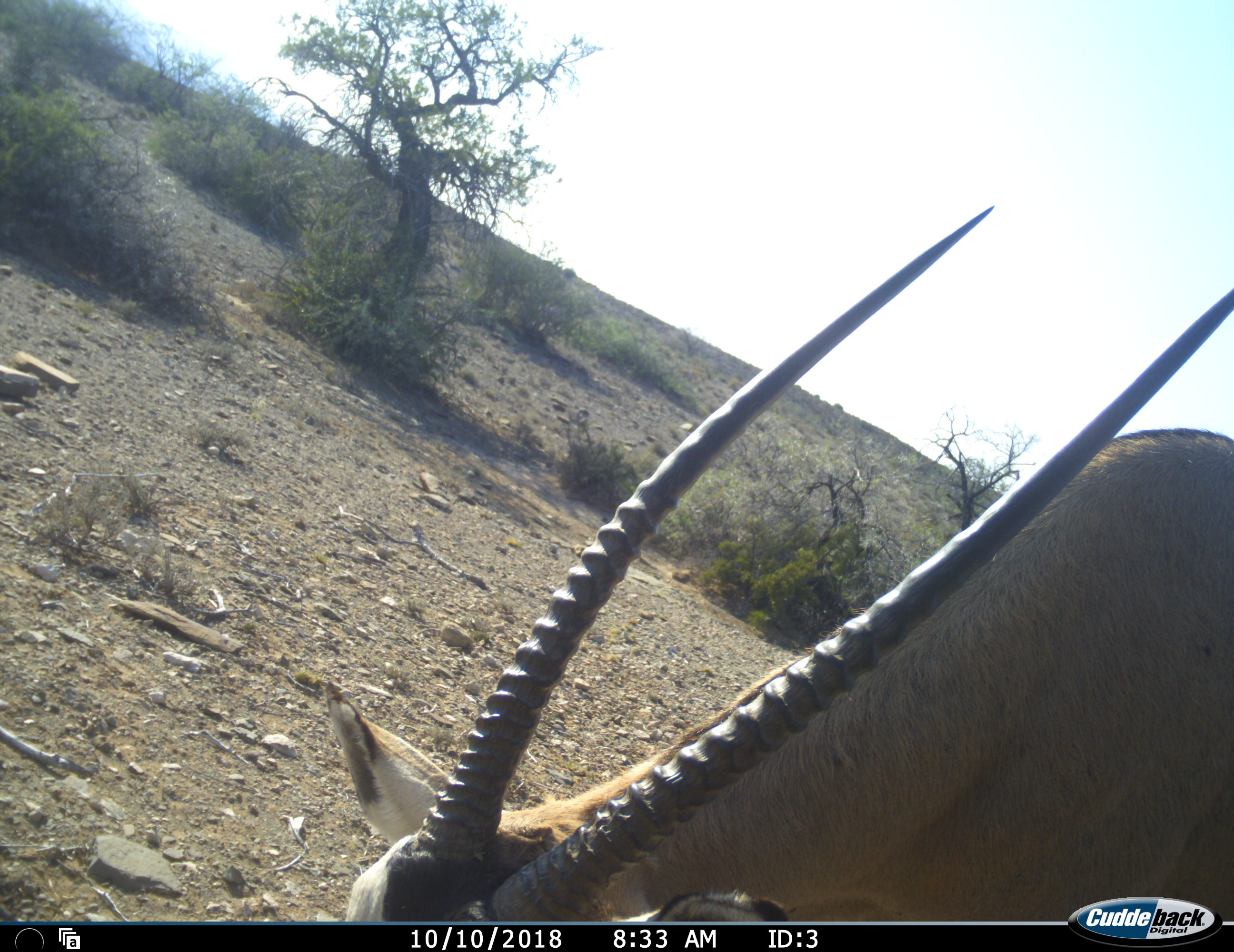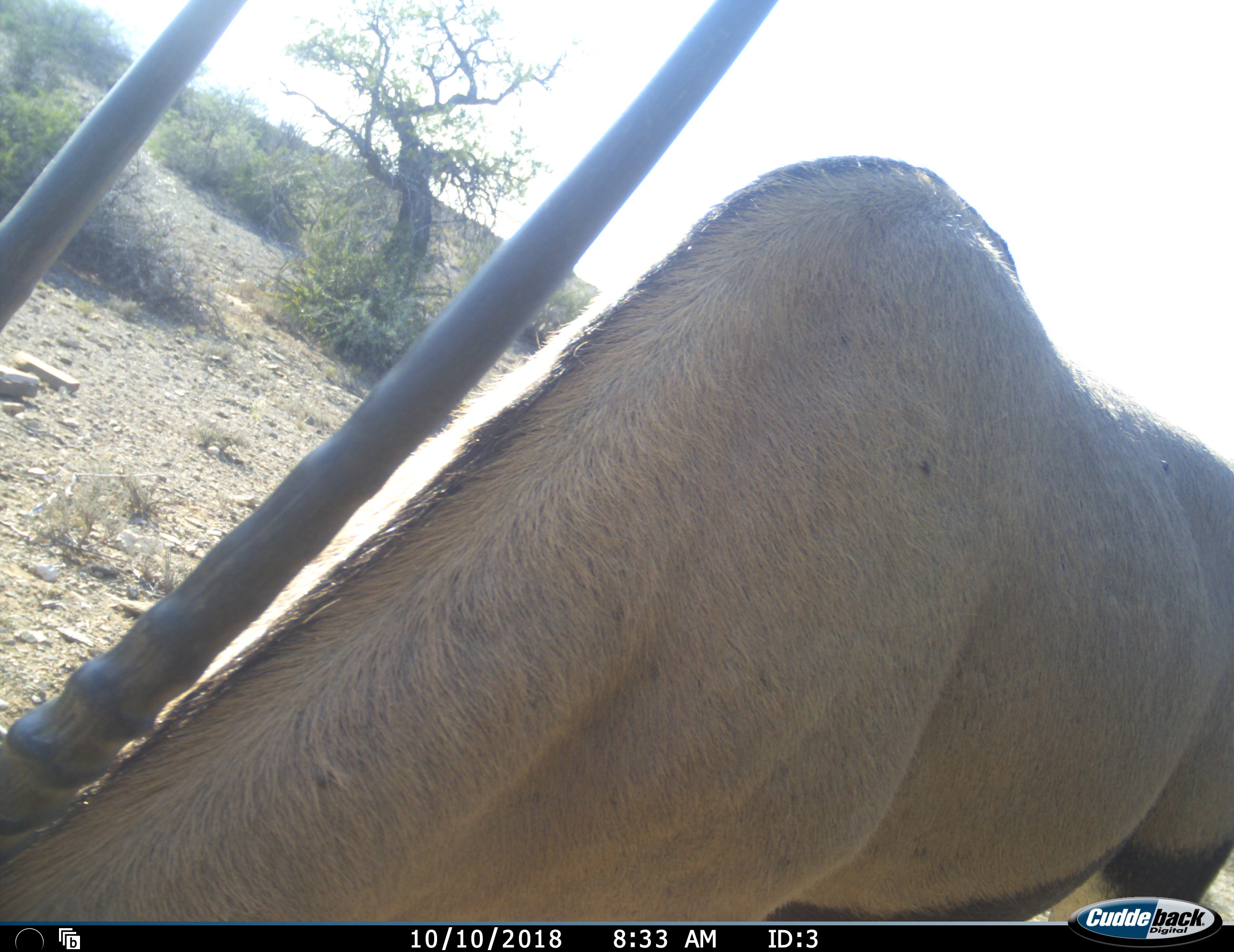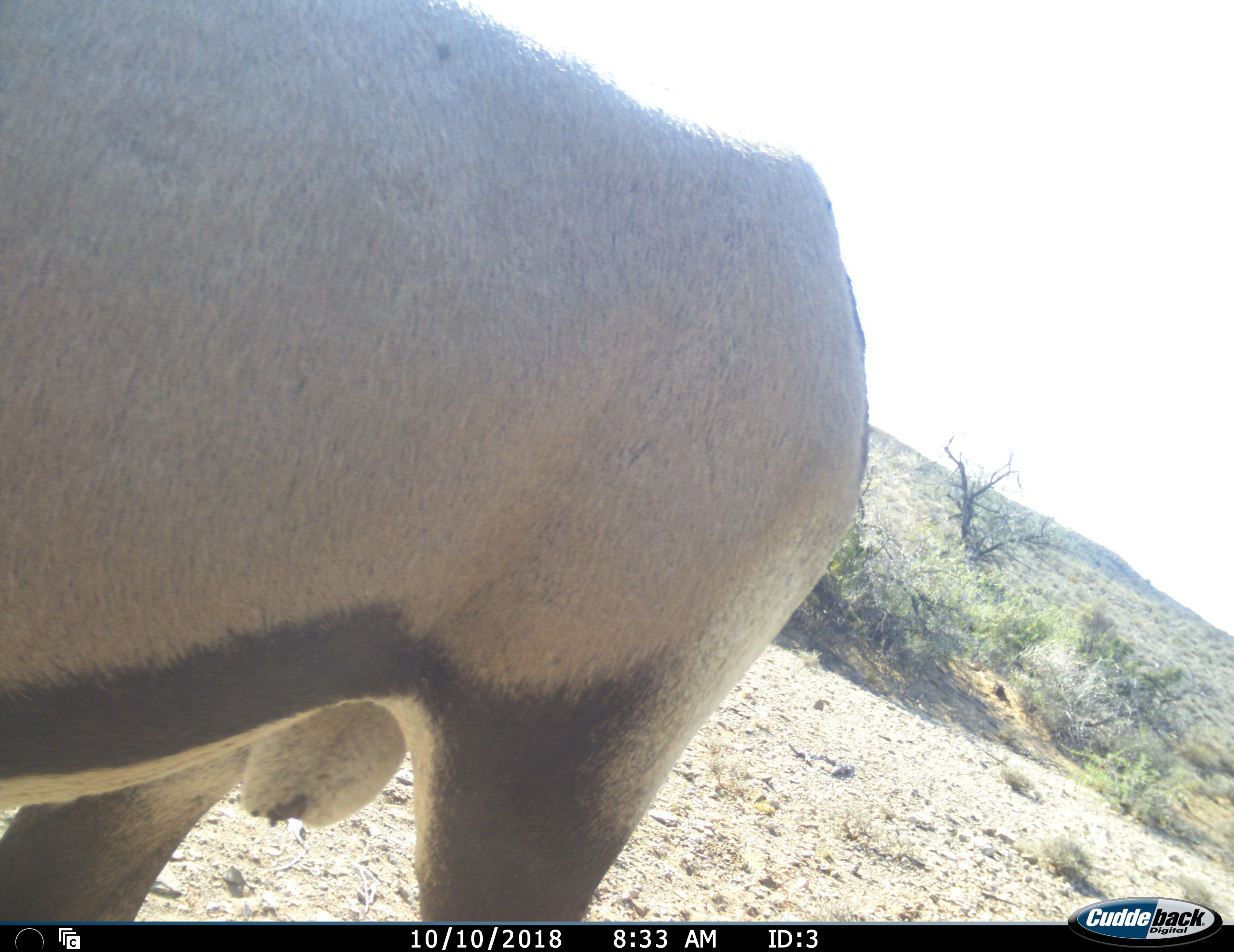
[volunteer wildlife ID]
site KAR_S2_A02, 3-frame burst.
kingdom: Animalia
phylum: Chordata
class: Mammalia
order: Artiodactyla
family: Bovidae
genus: Oryx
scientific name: Oryx gazella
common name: gemsbok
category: oryx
Oryx (gemsbok) (Oryx gazella), count 1. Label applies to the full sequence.